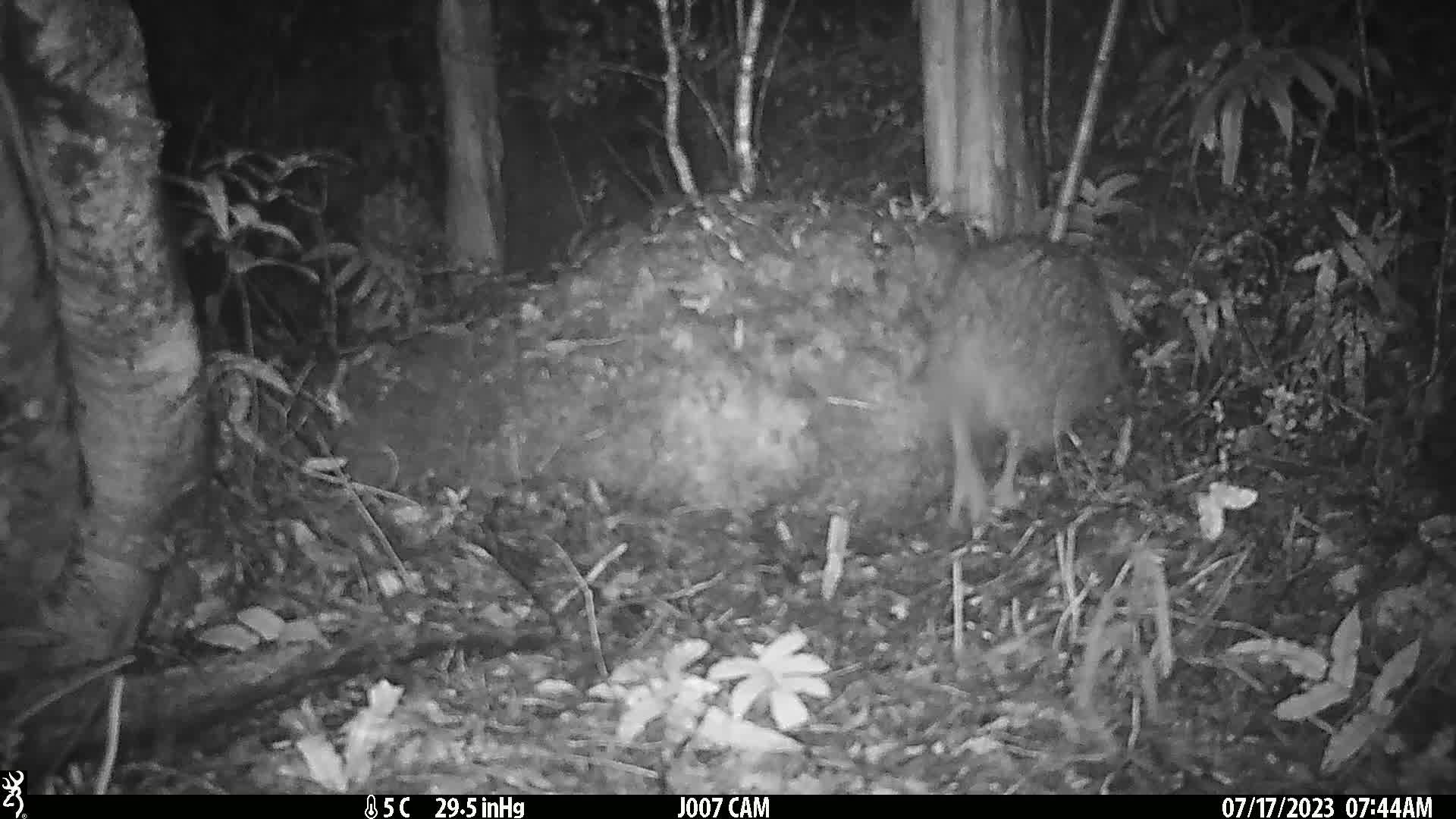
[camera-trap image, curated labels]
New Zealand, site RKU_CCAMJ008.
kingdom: Animalia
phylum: Chordata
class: Aves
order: Apterygiformes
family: Apterygidae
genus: Apteryx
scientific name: Apteryx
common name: kiwi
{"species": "kiwi (Apteryx)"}